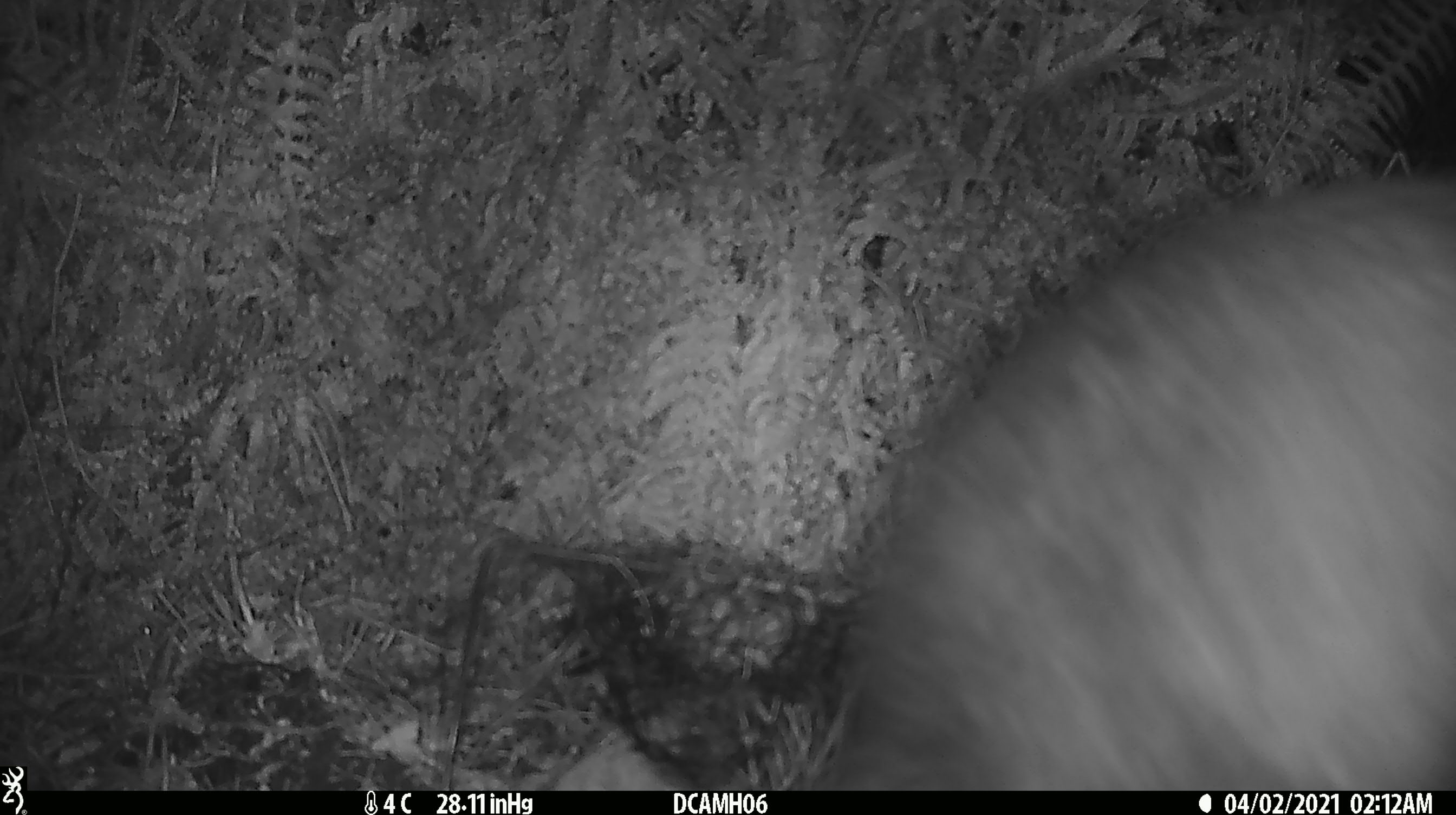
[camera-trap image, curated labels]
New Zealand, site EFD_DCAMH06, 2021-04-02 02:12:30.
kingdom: Animalia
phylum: Chordata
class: Mammalia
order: Diprotodontia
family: Phalangeridae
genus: Trichosurus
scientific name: Trichosurus vulpecula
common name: common brushtail possum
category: possum